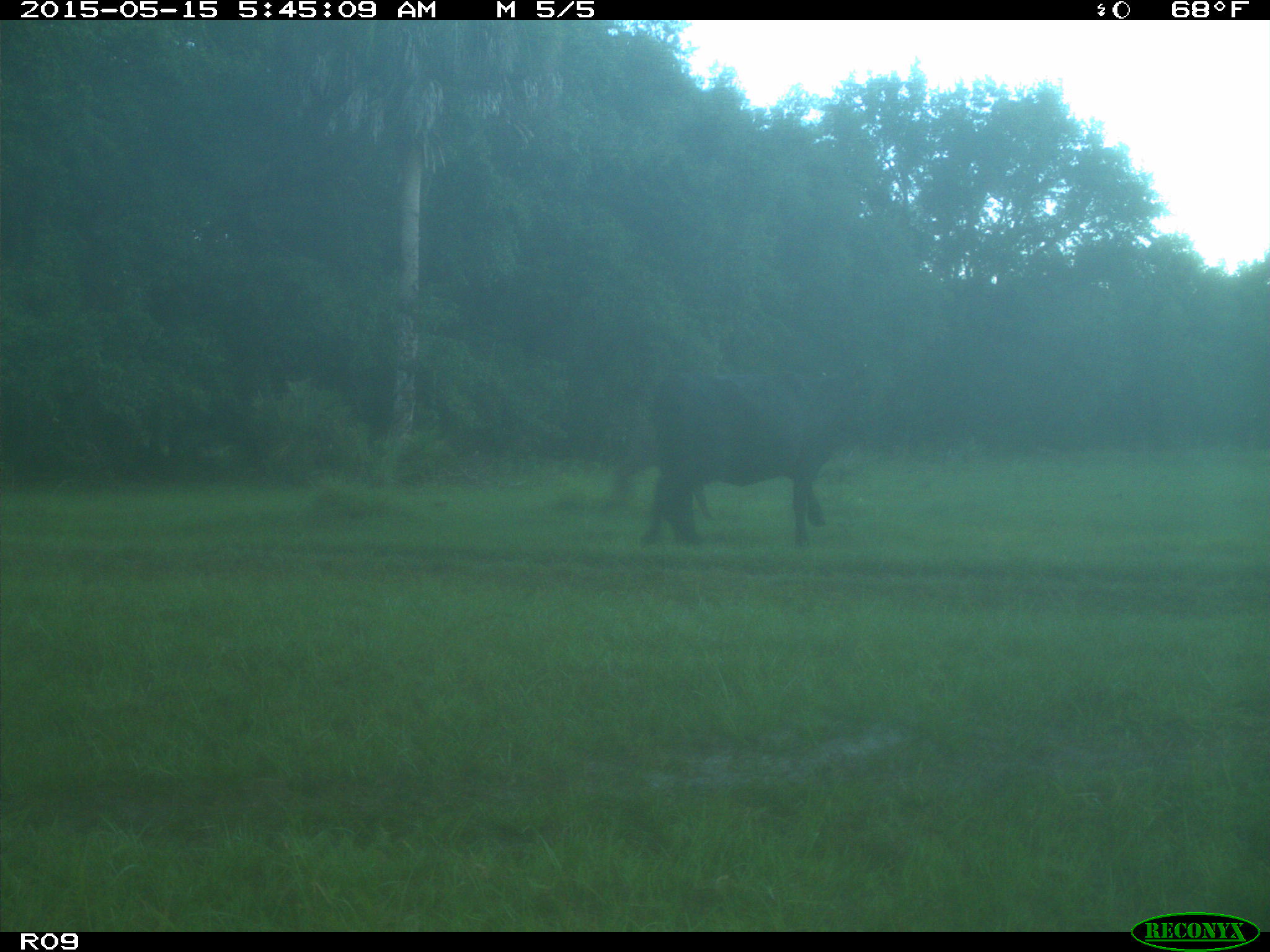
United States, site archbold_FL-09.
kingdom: Animalia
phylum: Chordata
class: Mammalia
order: Artiodactyla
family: Bovidae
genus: Bos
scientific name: Bos taurus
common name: domestic cow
Bos taurus (domestic cow).